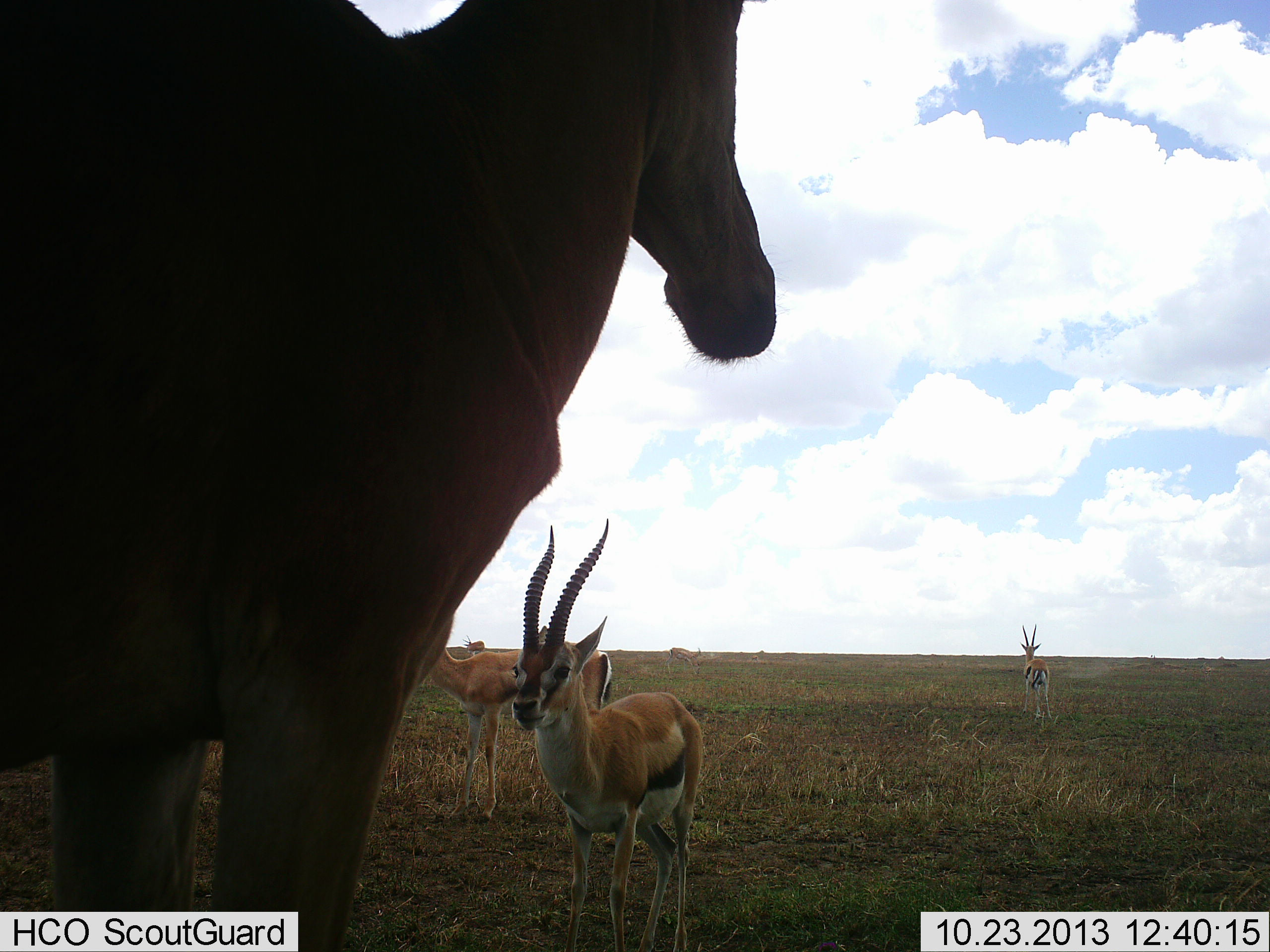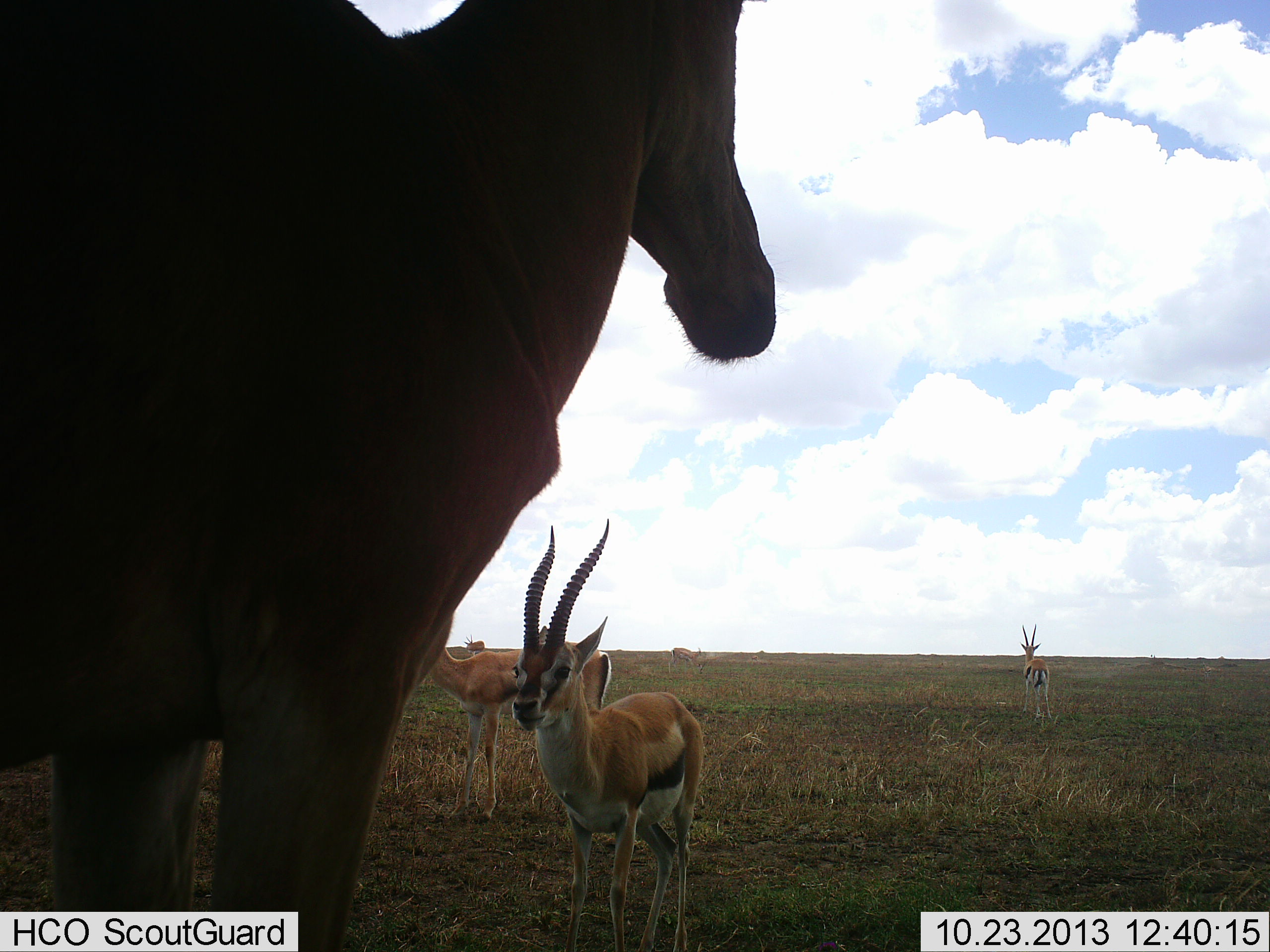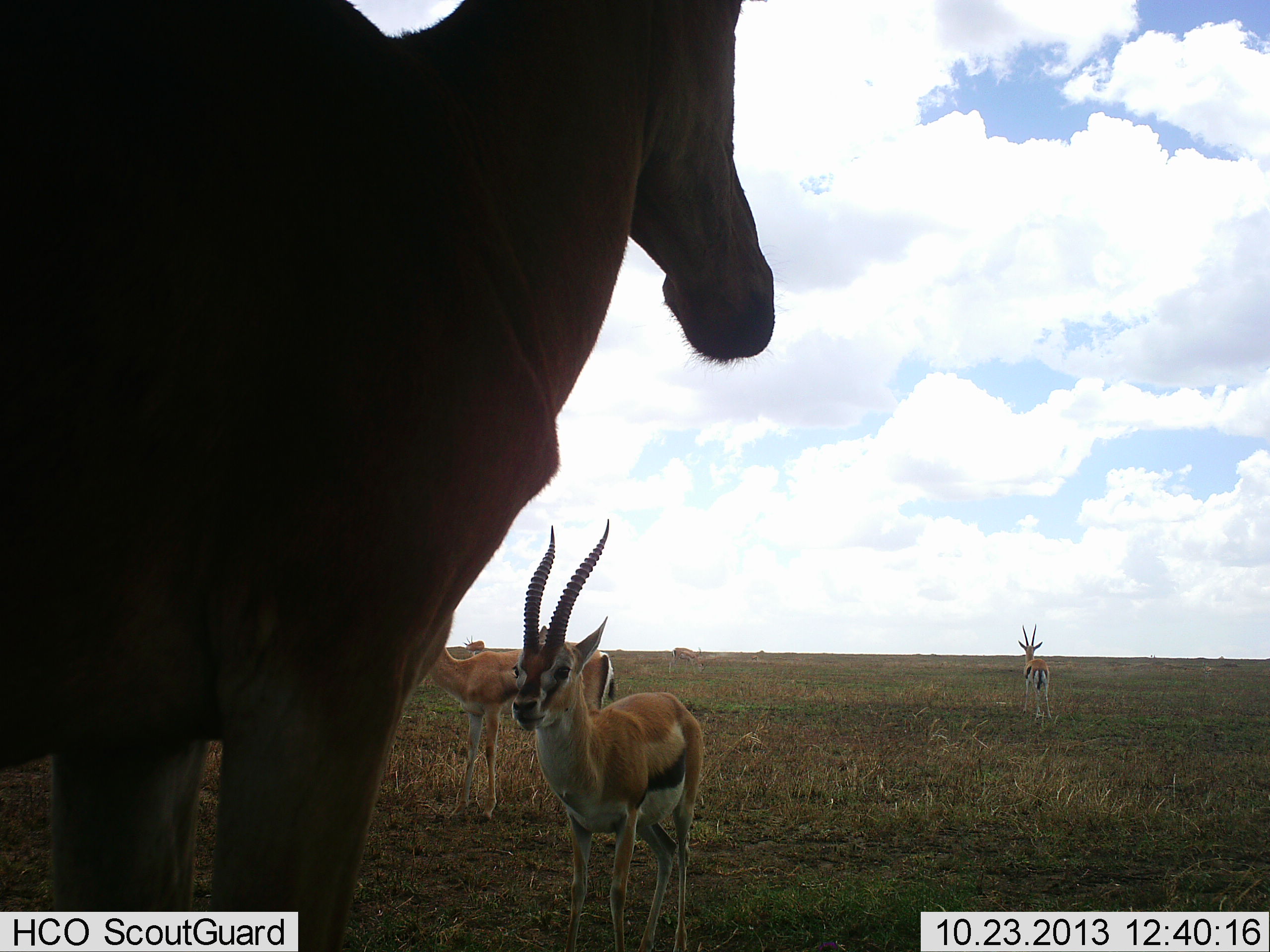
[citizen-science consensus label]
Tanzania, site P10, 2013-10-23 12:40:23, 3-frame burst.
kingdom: Animalia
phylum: Chordata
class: Mammalia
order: Artiodactyla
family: Bovidae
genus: Eudorcas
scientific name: Eudorcas thomsonii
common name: thomson's gazelle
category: gazellethomsons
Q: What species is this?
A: Gazellethomsons (thomson's gazelle) (Eudorcas thomsonii).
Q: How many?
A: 4.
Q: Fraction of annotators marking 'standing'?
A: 100%.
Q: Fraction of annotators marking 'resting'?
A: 0%.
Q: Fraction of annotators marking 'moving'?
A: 0%.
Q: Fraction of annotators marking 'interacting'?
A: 0%.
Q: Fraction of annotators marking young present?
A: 0%.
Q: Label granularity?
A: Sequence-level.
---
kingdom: Animalia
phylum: Chordata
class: Mammalia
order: Artiodactyla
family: Bovidae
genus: Alcelaphus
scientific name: Alcelaphus buselaphus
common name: hartebeest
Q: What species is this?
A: Hartebeest (Alcelaphus buselaphus).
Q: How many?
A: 1.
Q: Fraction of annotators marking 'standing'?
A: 100%.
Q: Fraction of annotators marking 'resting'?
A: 0%.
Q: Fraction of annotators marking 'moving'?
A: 0%.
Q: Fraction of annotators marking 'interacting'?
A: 0%.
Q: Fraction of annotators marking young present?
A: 0%.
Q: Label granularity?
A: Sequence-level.